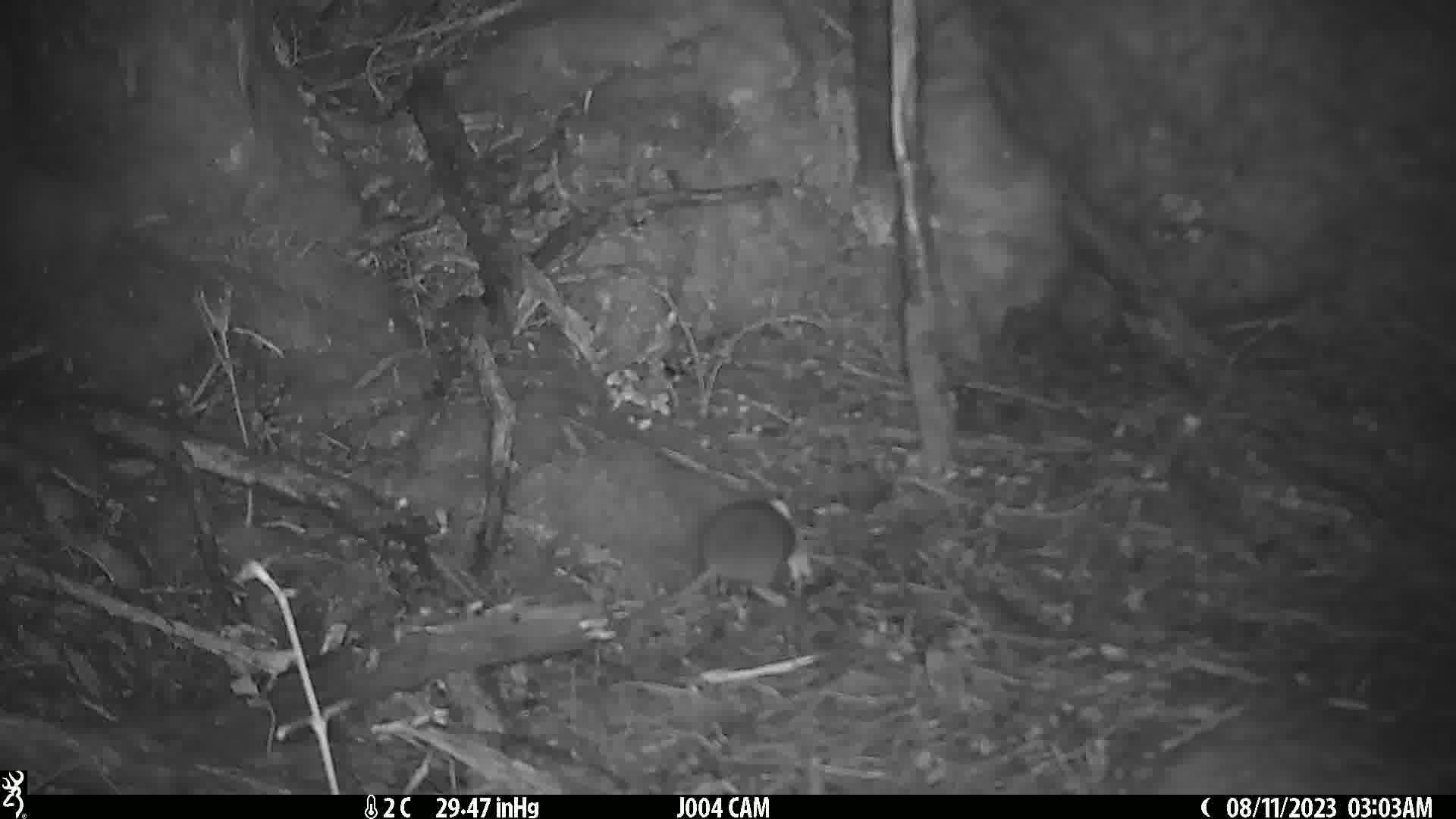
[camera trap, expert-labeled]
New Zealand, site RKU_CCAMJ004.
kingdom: Animalia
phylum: Chordata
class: Mammalia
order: Rodentia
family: Muridae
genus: Rattus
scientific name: Rattus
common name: rat